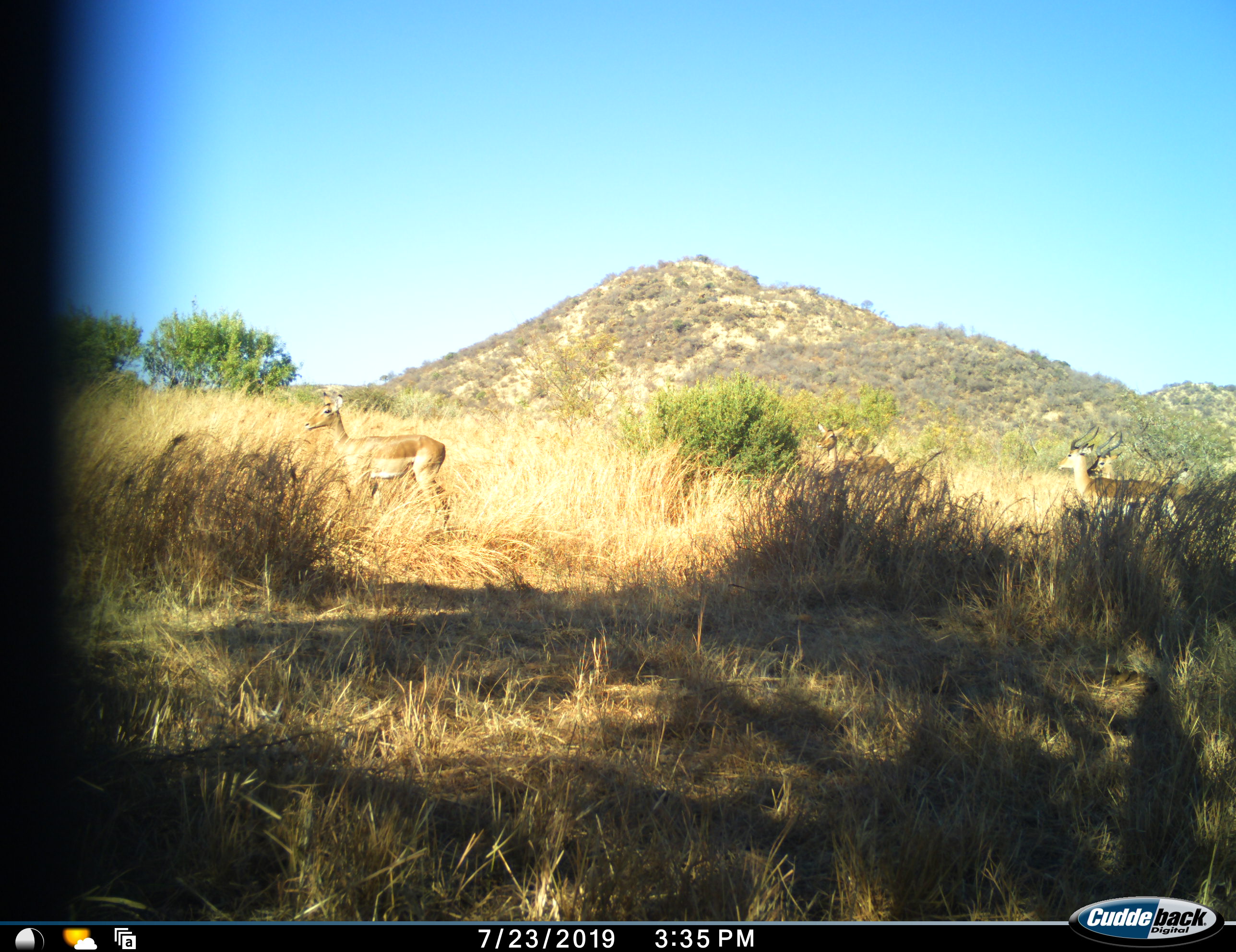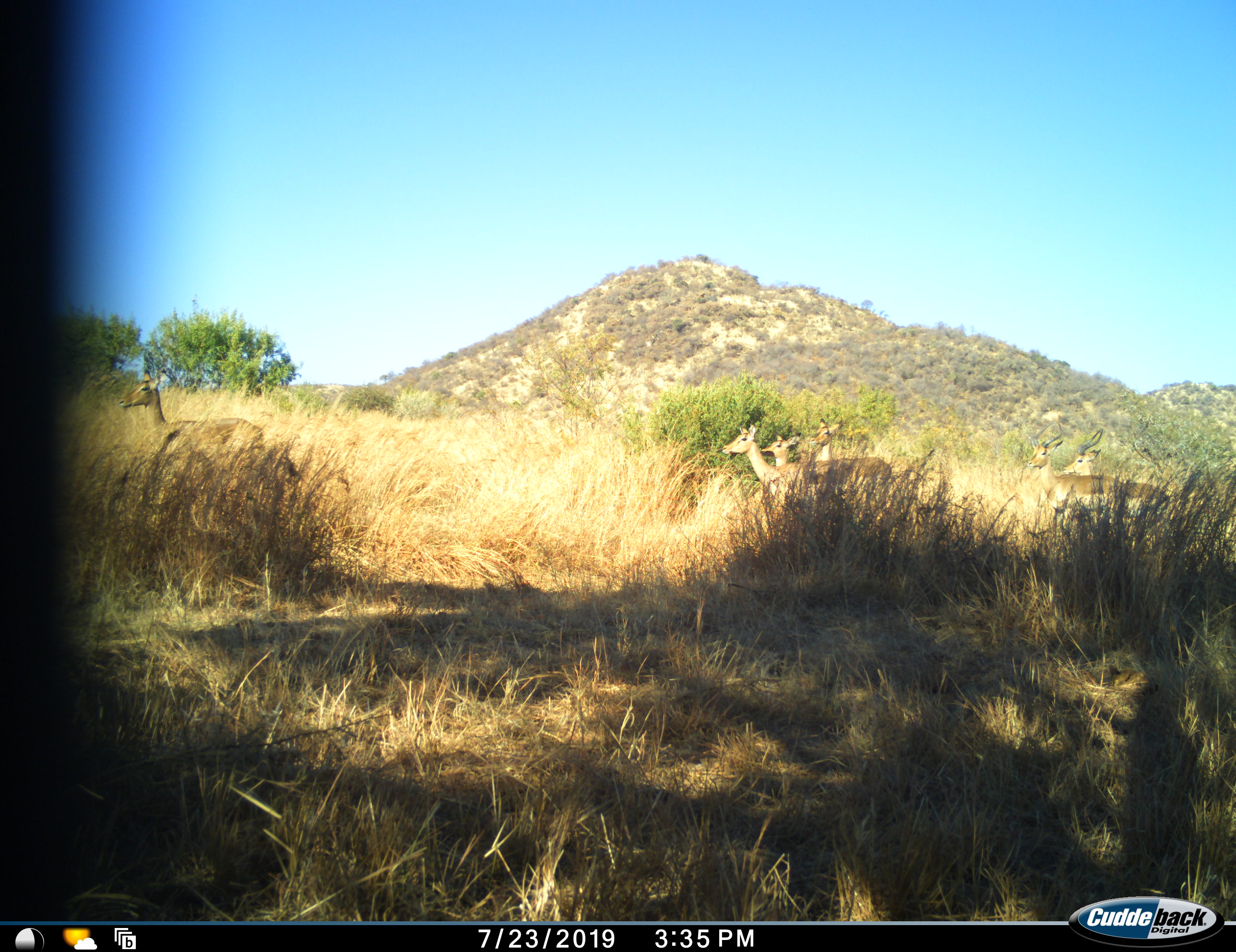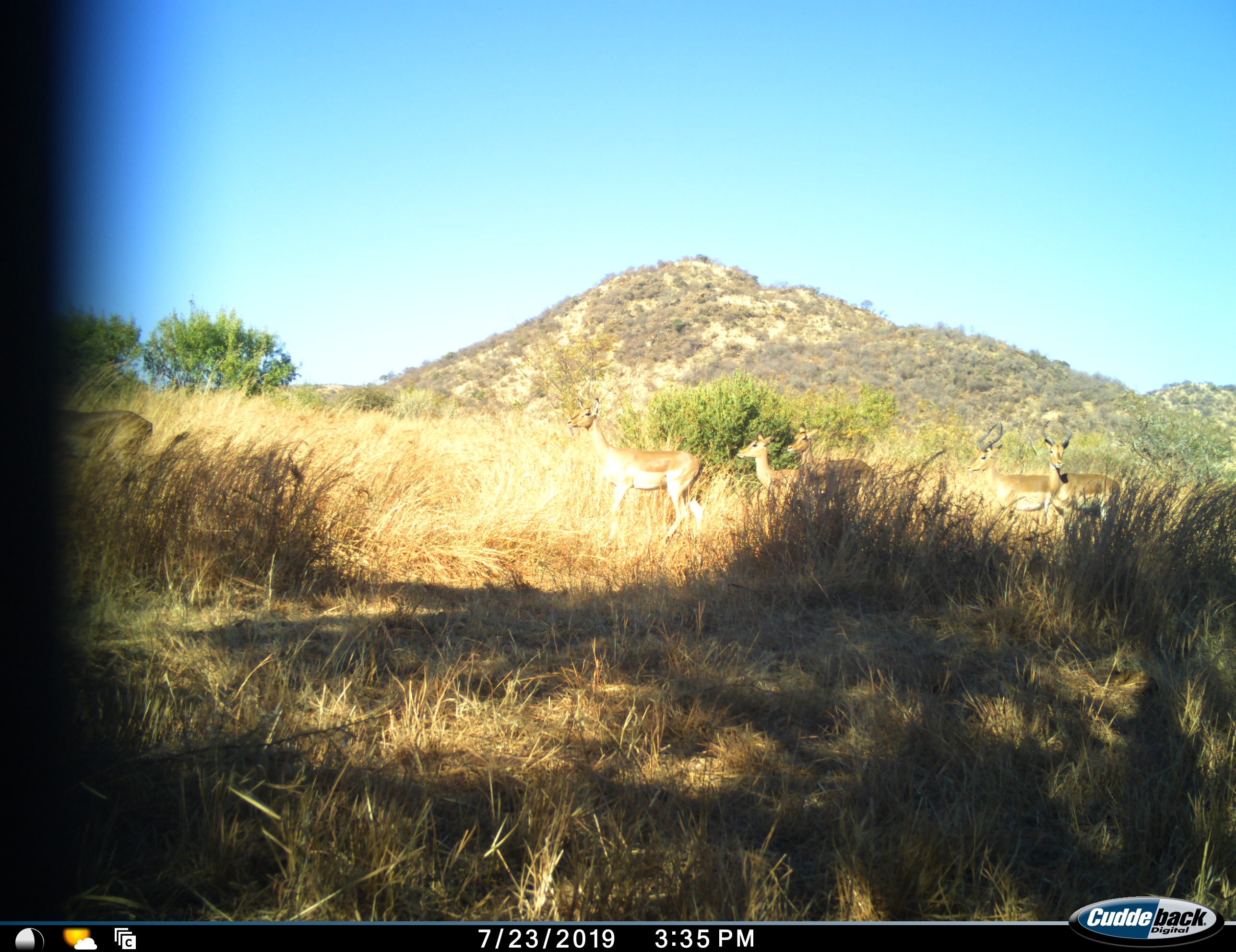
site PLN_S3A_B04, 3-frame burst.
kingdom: Animalia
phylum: Chordata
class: Mammalia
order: Artiodactyla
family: Bovidae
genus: Aepyceros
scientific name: Aepyceros melampus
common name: impala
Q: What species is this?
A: Impala (Aepyceros melampus).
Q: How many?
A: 6.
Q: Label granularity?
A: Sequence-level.